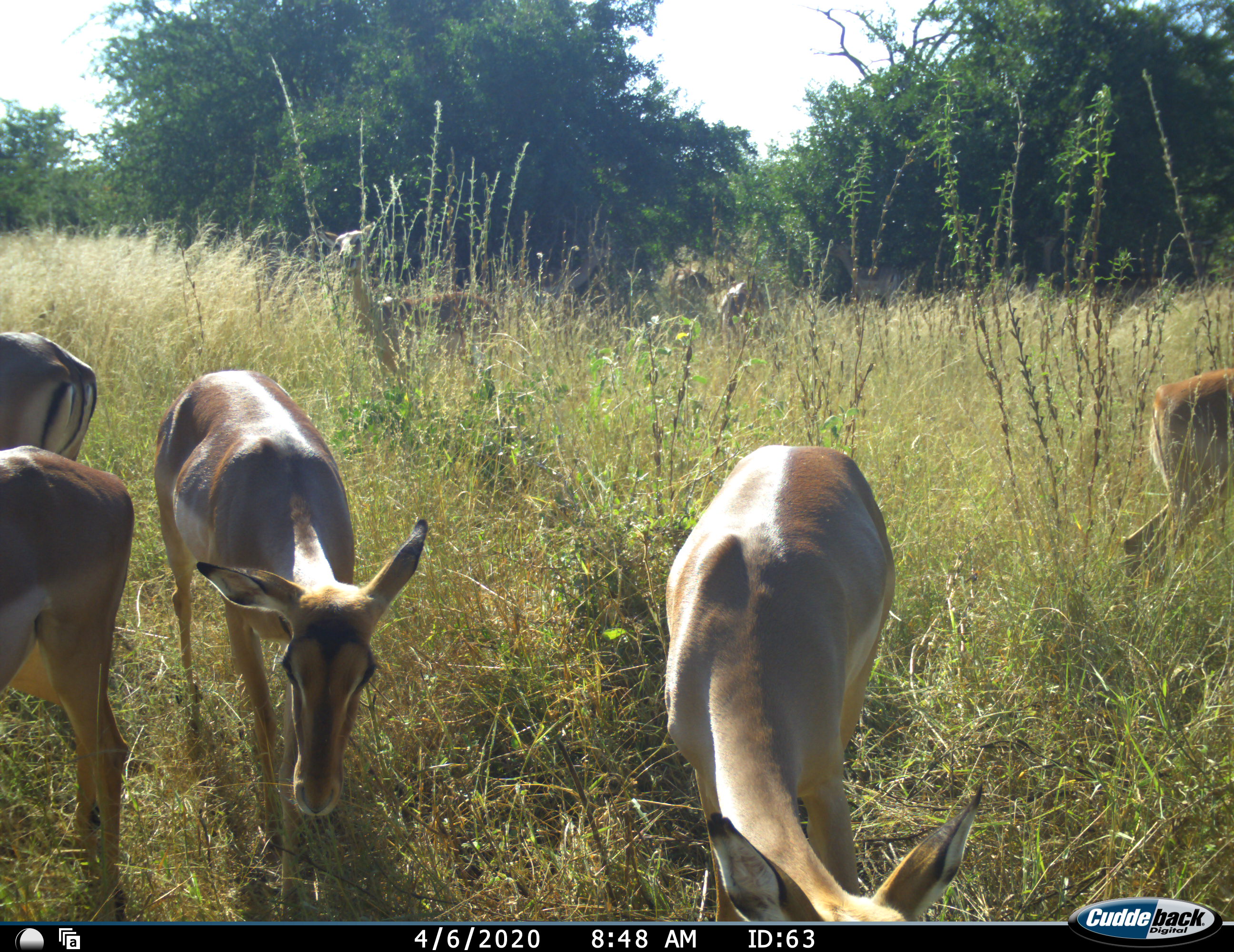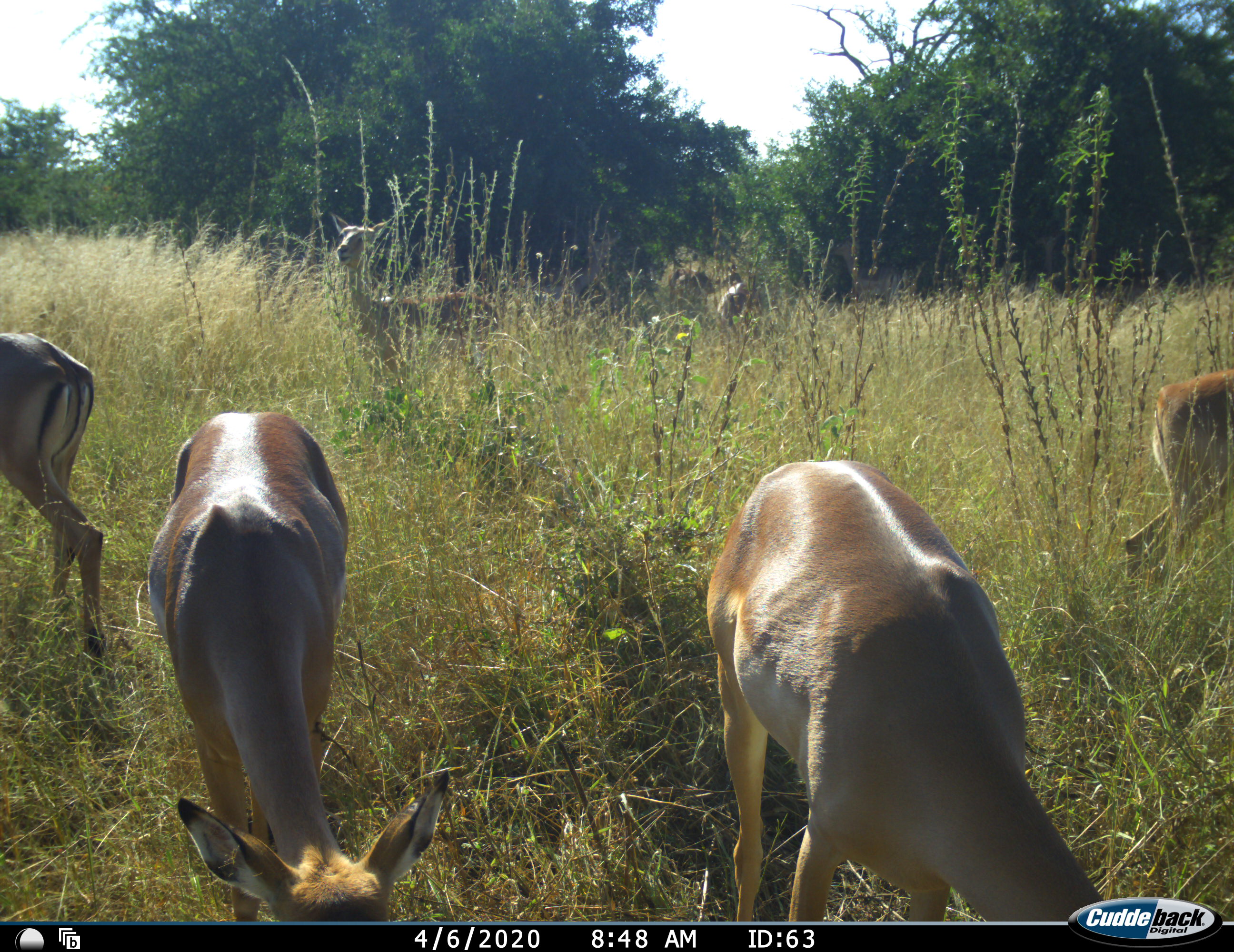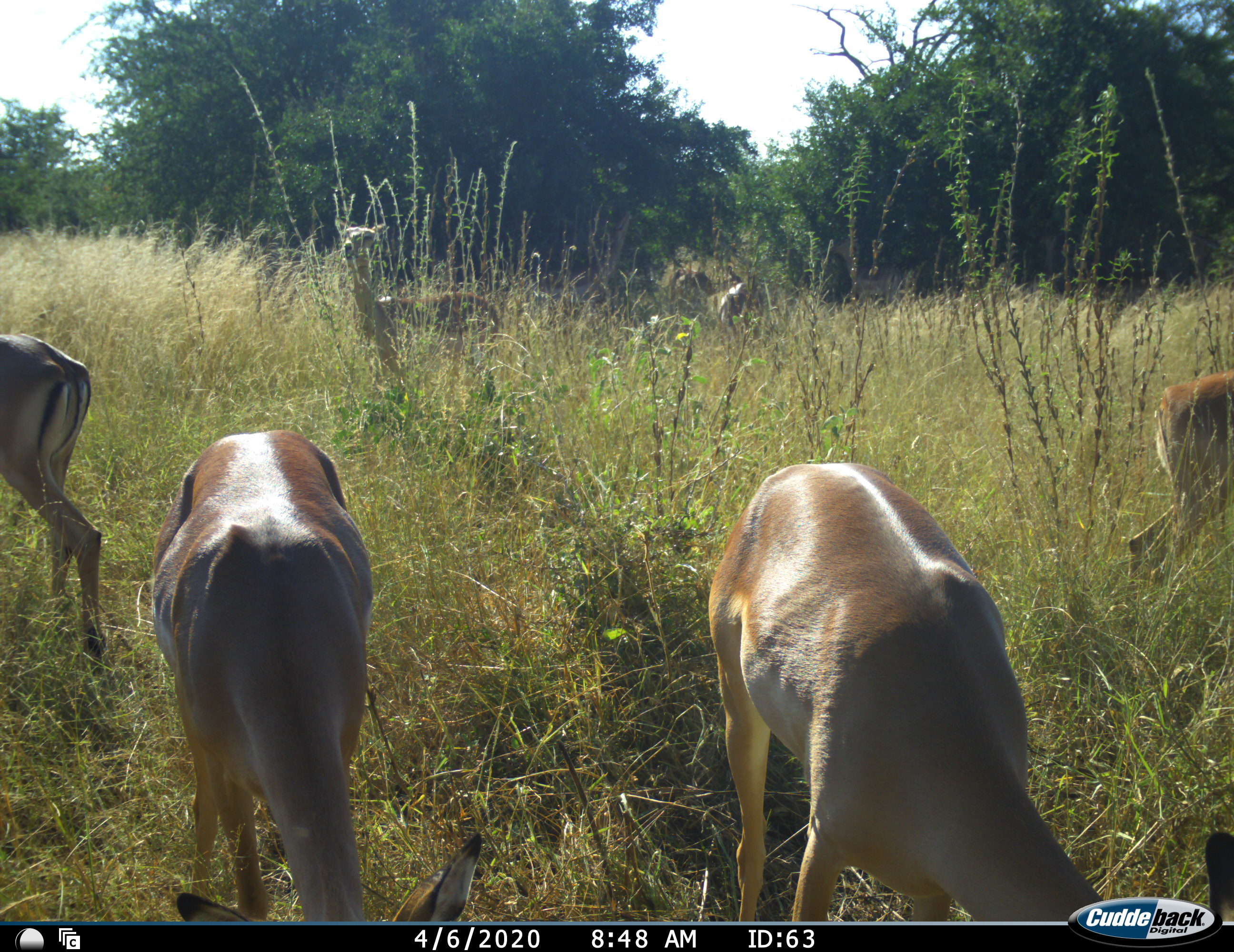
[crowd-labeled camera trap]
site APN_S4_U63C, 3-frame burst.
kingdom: Animalia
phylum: Chordata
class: Mammalia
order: Artiodactyla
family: Bovidae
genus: Aepyceros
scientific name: Aepyceros melampus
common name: impala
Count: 5.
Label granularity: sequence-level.